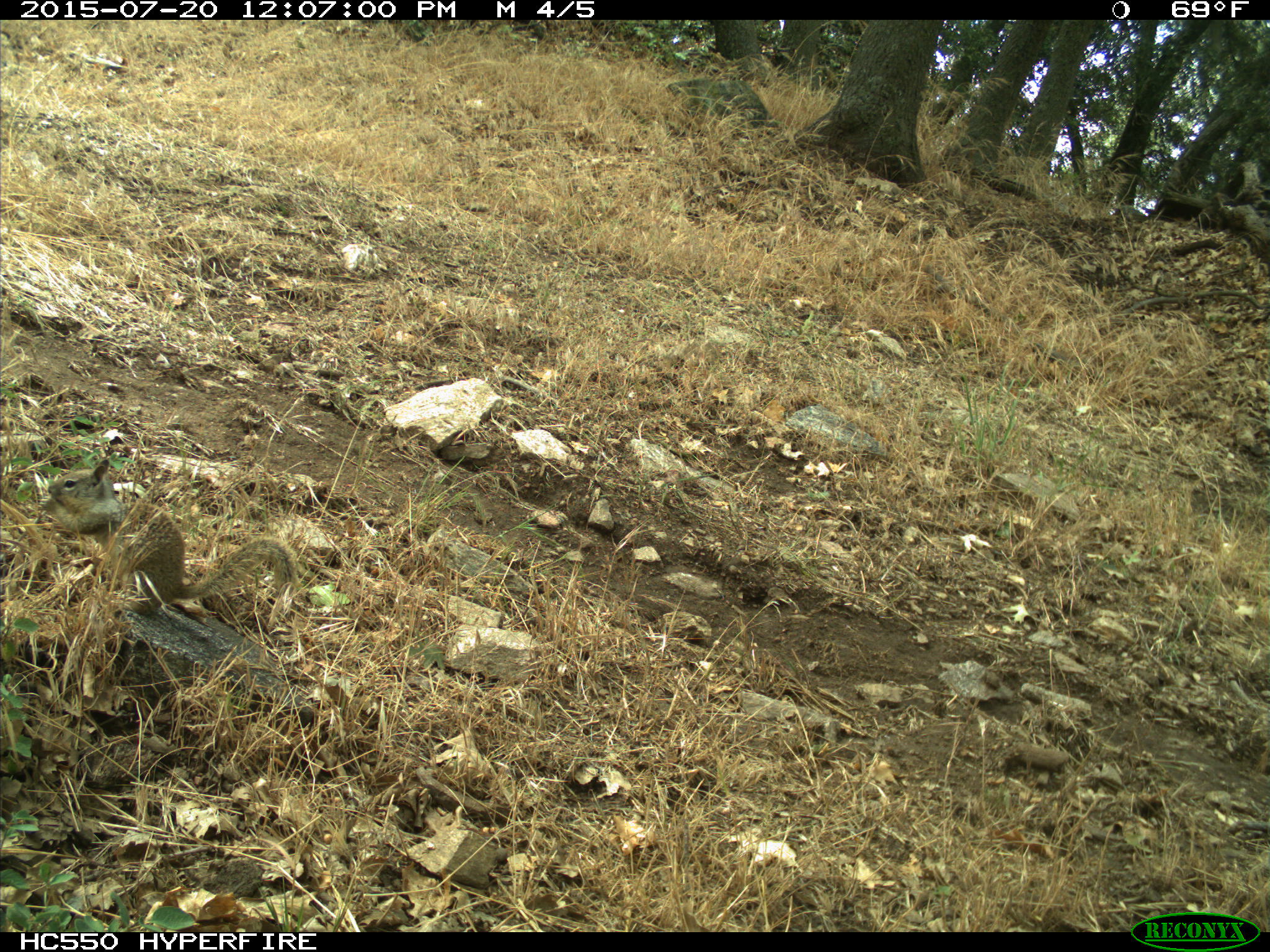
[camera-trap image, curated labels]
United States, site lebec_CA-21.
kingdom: Animalia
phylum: Chordata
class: Mammalia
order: Rodentia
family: Sciuridae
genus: Otospermophilus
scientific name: Otospermophilus beecheyi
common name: california ground squirrel